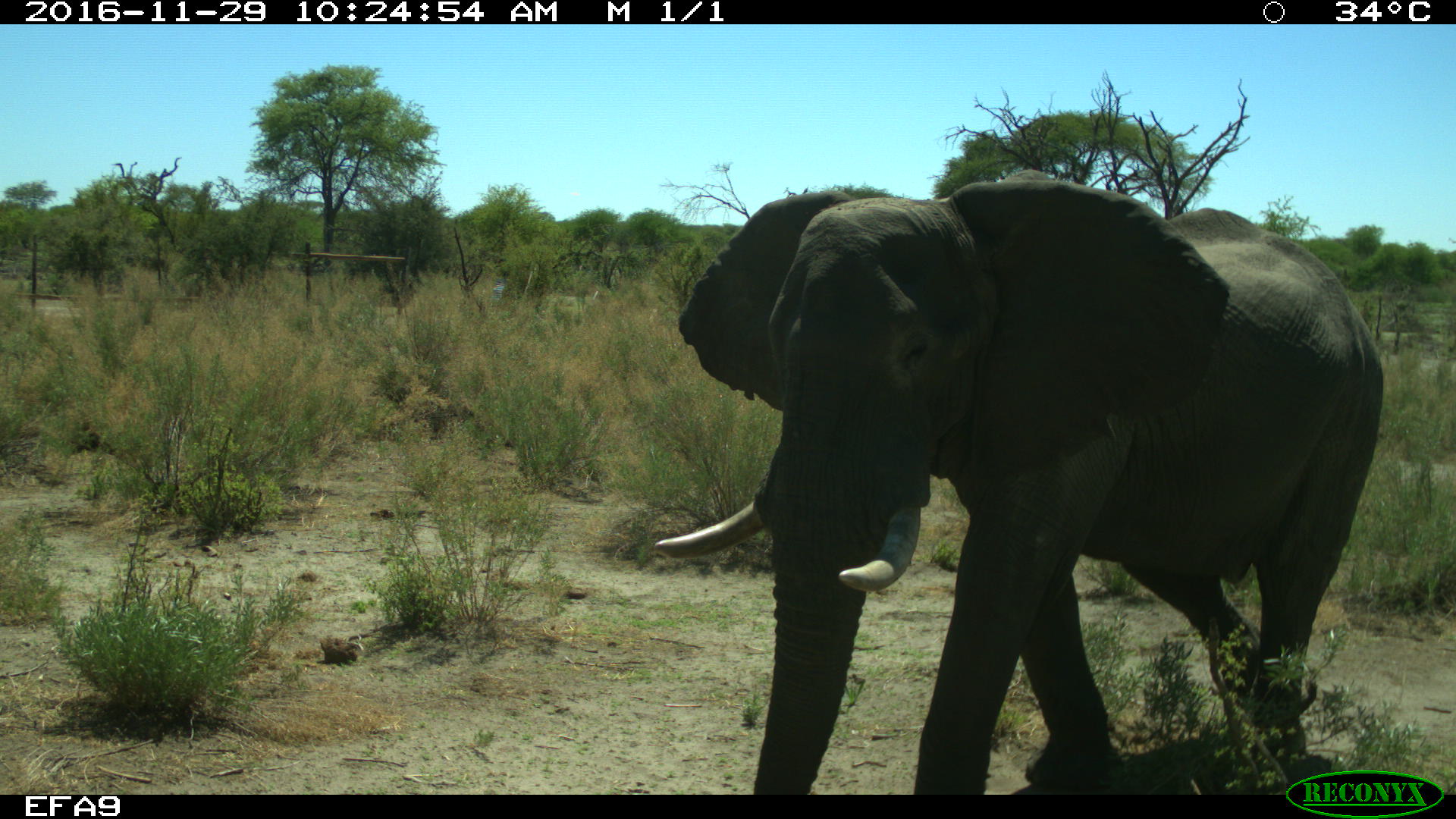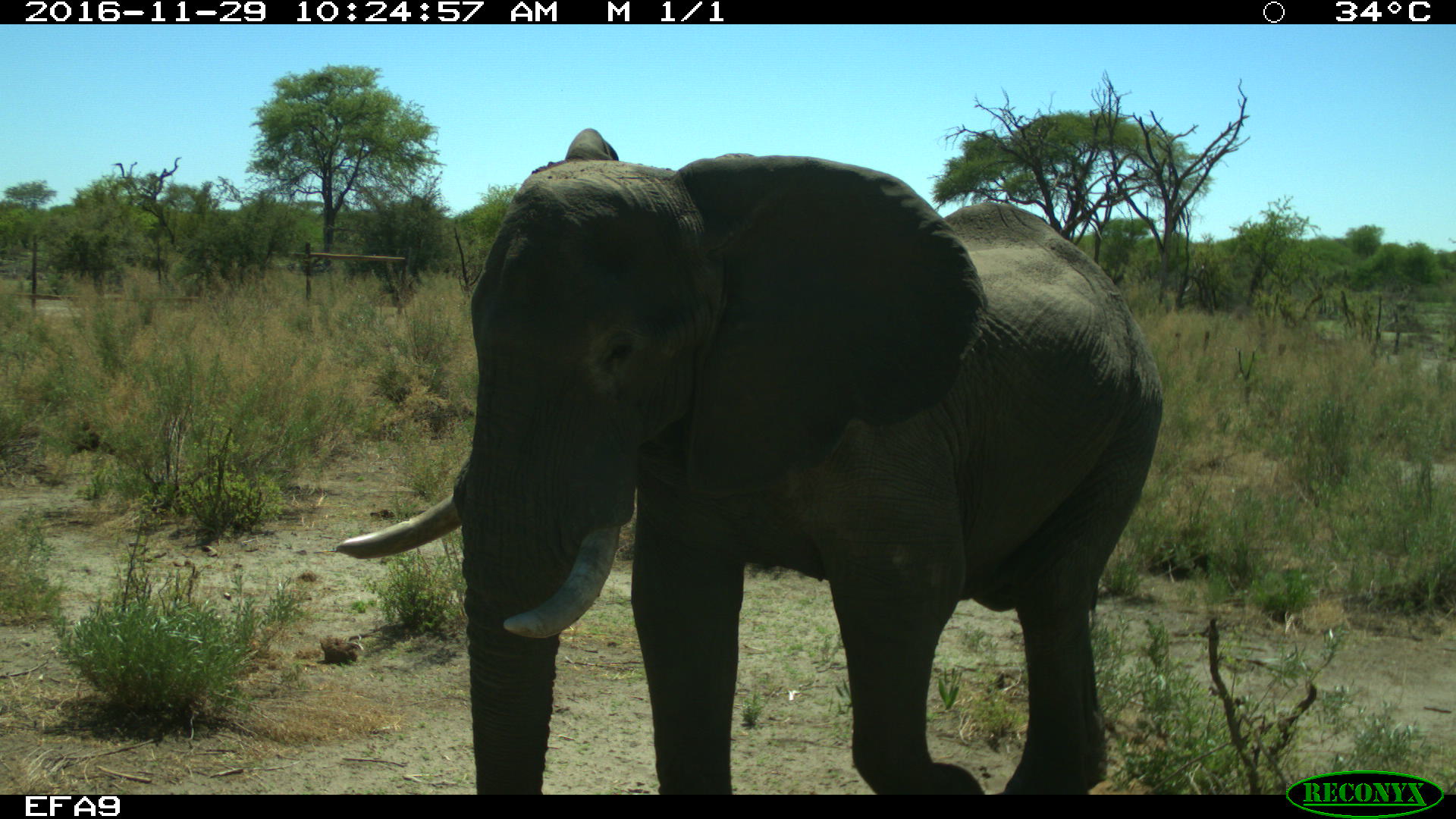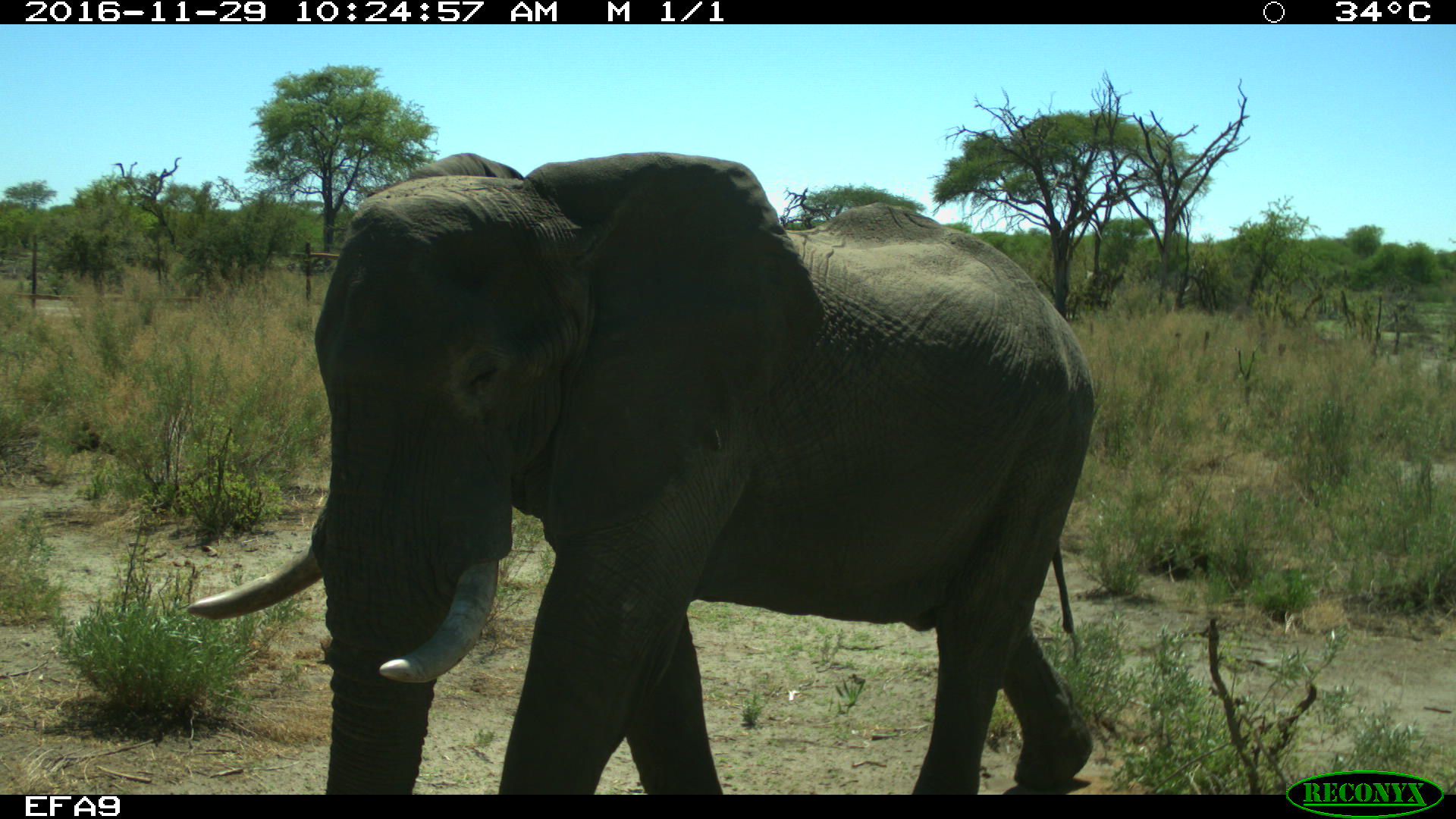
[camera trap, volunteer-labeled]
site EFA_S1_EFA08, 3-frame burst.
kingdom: Animalia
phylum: Chordata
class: Mammalia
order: Proboscidea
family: Elephantidae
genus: Loxodonta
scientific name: Loxodonta africana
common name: african bush elephant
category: elephant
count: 1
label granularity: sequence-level